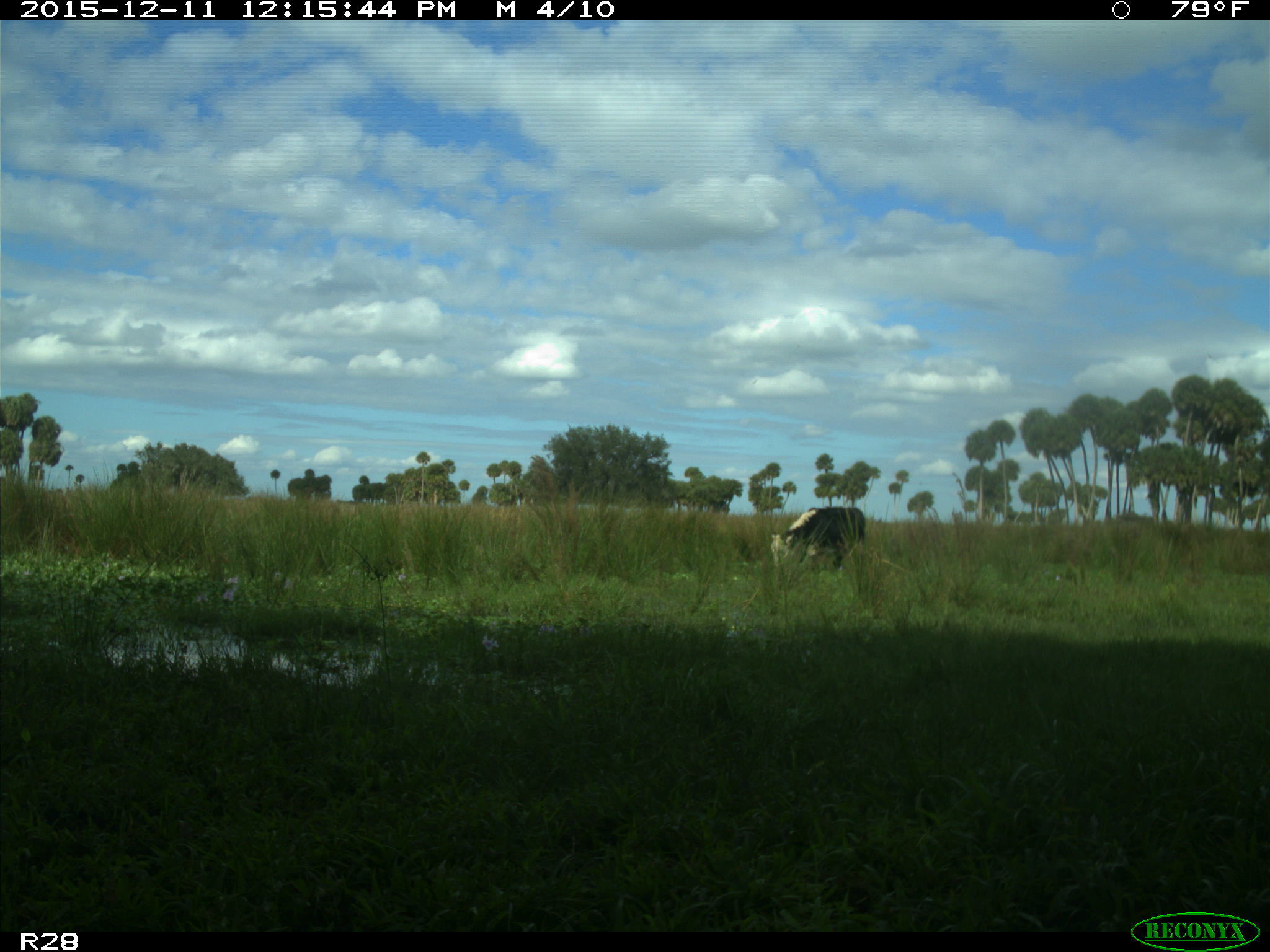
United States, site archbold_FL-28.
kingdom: Animalia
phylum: Chordata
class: Mammalia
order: Artiodactyla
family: Bovidae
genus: Bos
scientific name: Bos taurus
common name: domestic cow